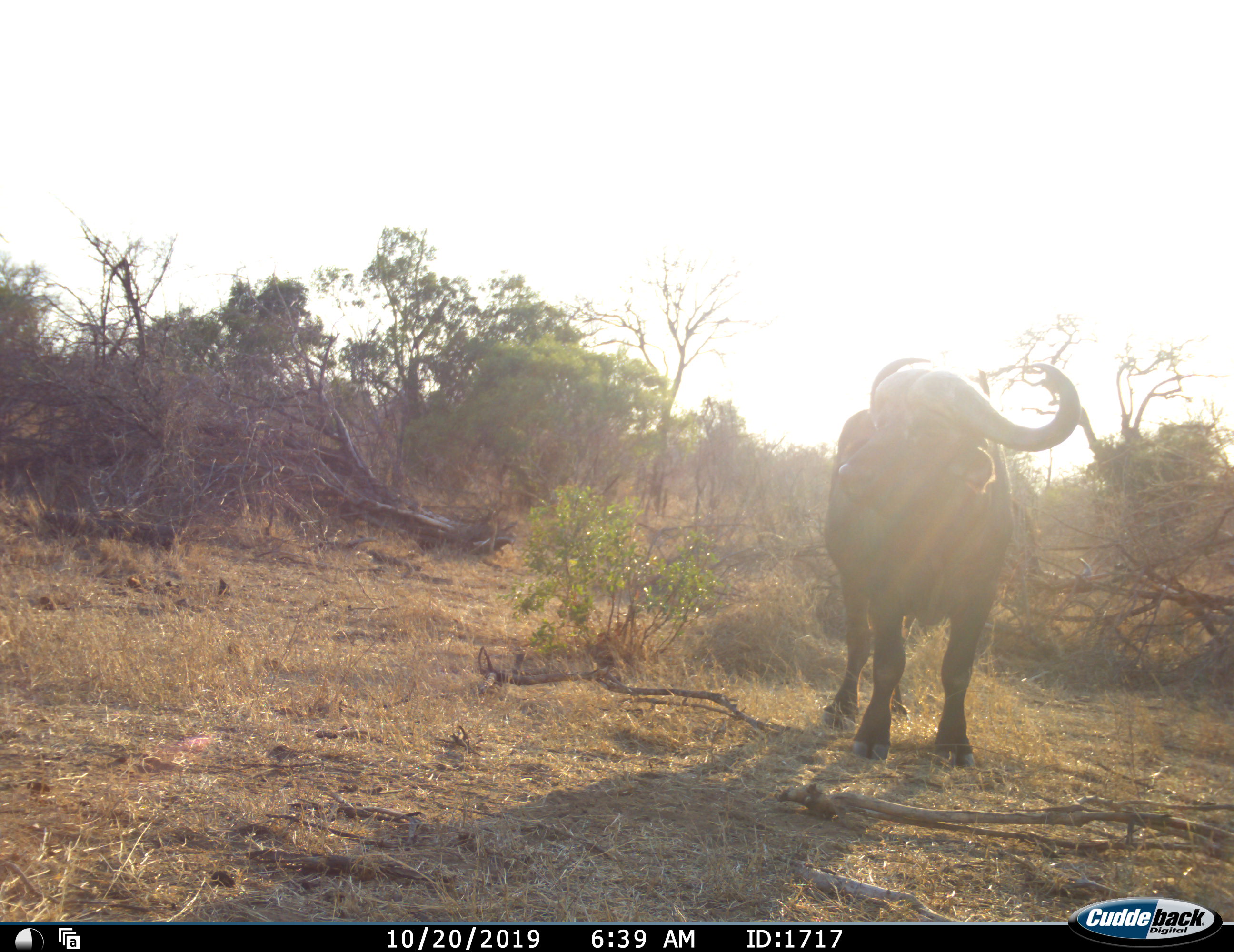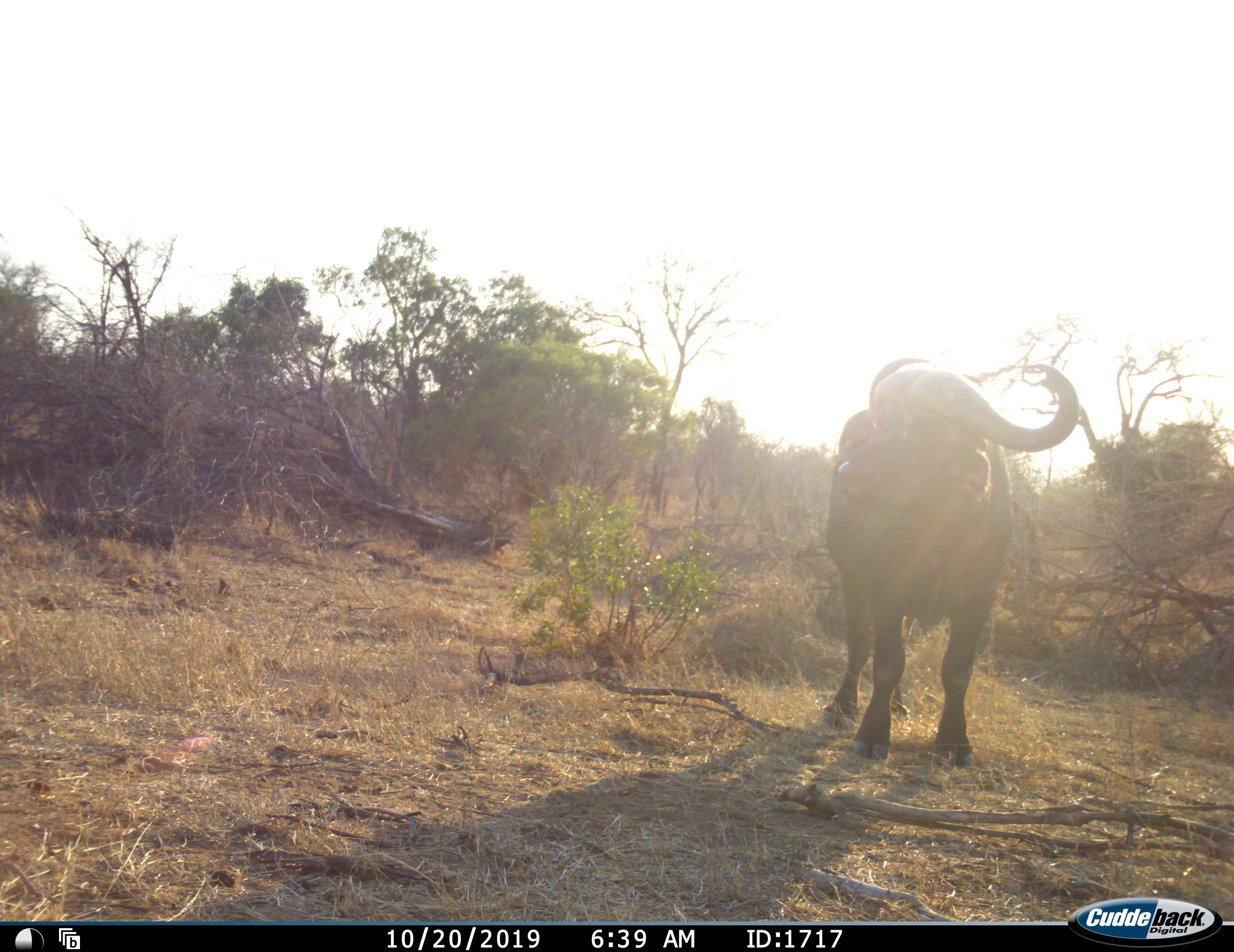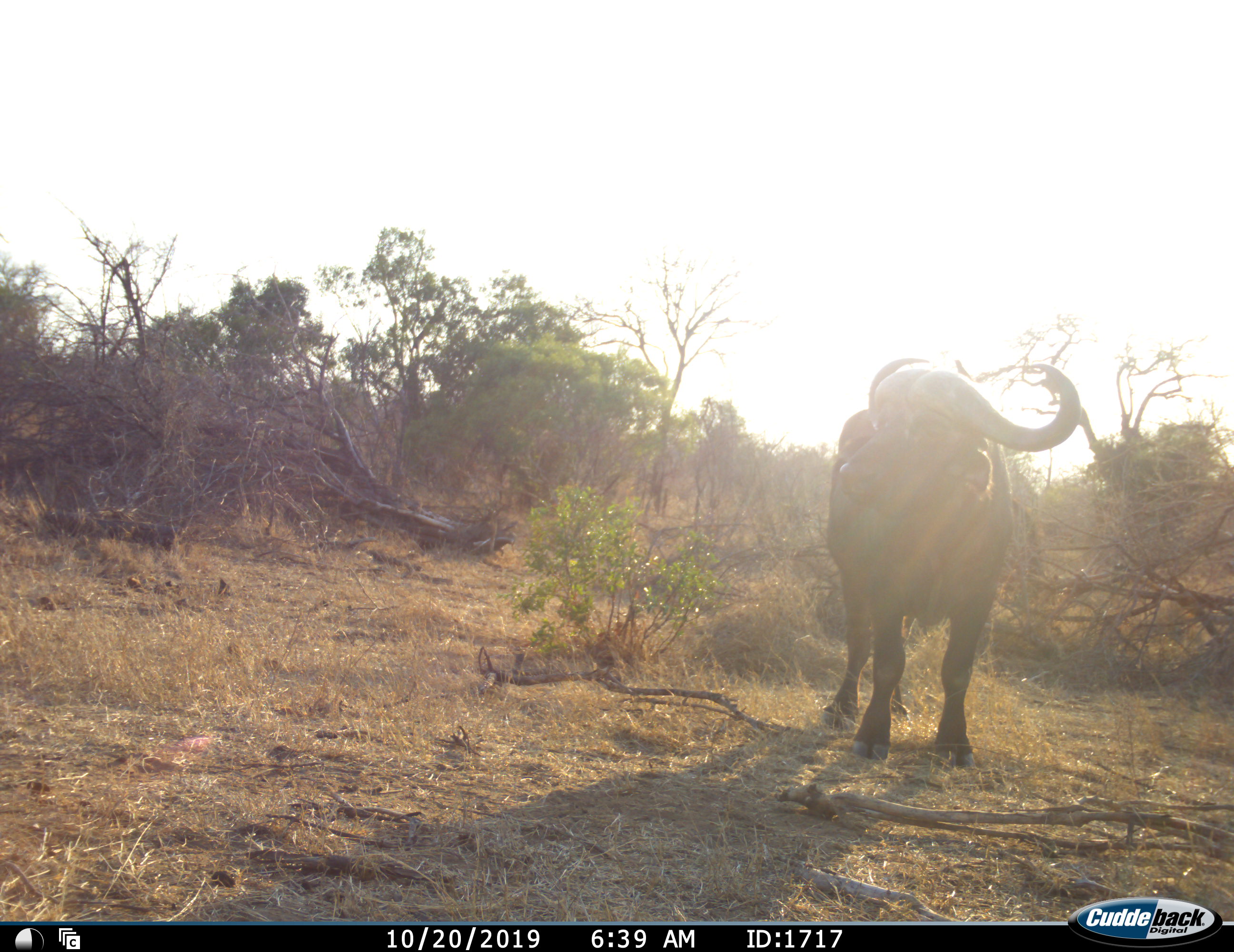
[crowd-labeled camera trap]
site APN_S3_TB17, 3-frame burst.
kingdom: Animalia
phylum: Chordata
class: Mammalia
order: Artiodactyla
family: Bovidae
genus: Syncerus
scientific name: Syncerus caffer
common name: african buffalo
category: buffalo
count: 1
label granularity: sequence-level